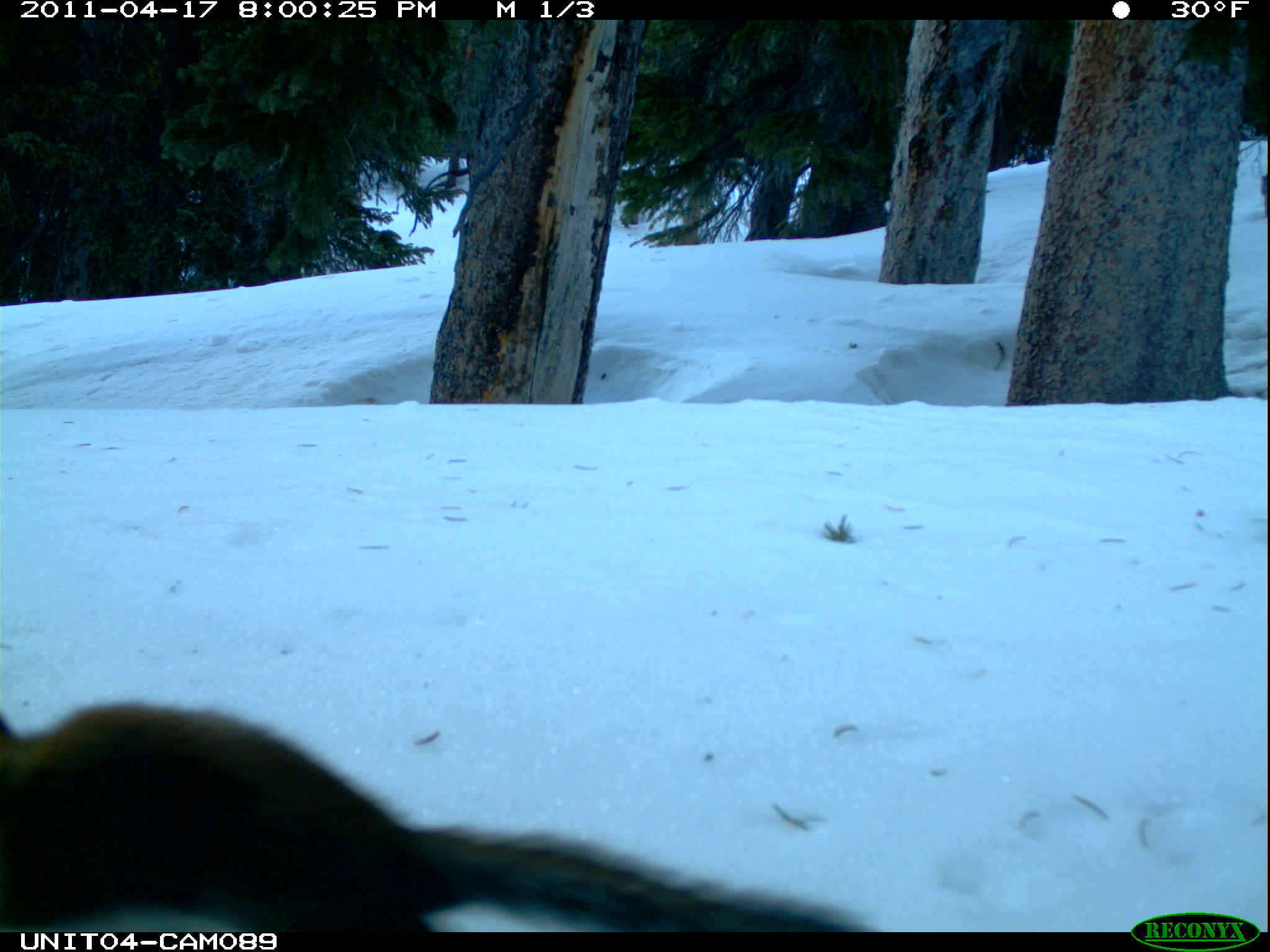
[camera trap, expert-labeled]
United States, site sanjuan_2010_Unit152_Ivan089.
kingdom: Animalia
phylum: Chordata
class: Mammalia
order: Rodentia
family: Sciuridae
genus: Tamiasciurus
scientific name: Tamiasciurus hudsonicus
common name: american red squirrel